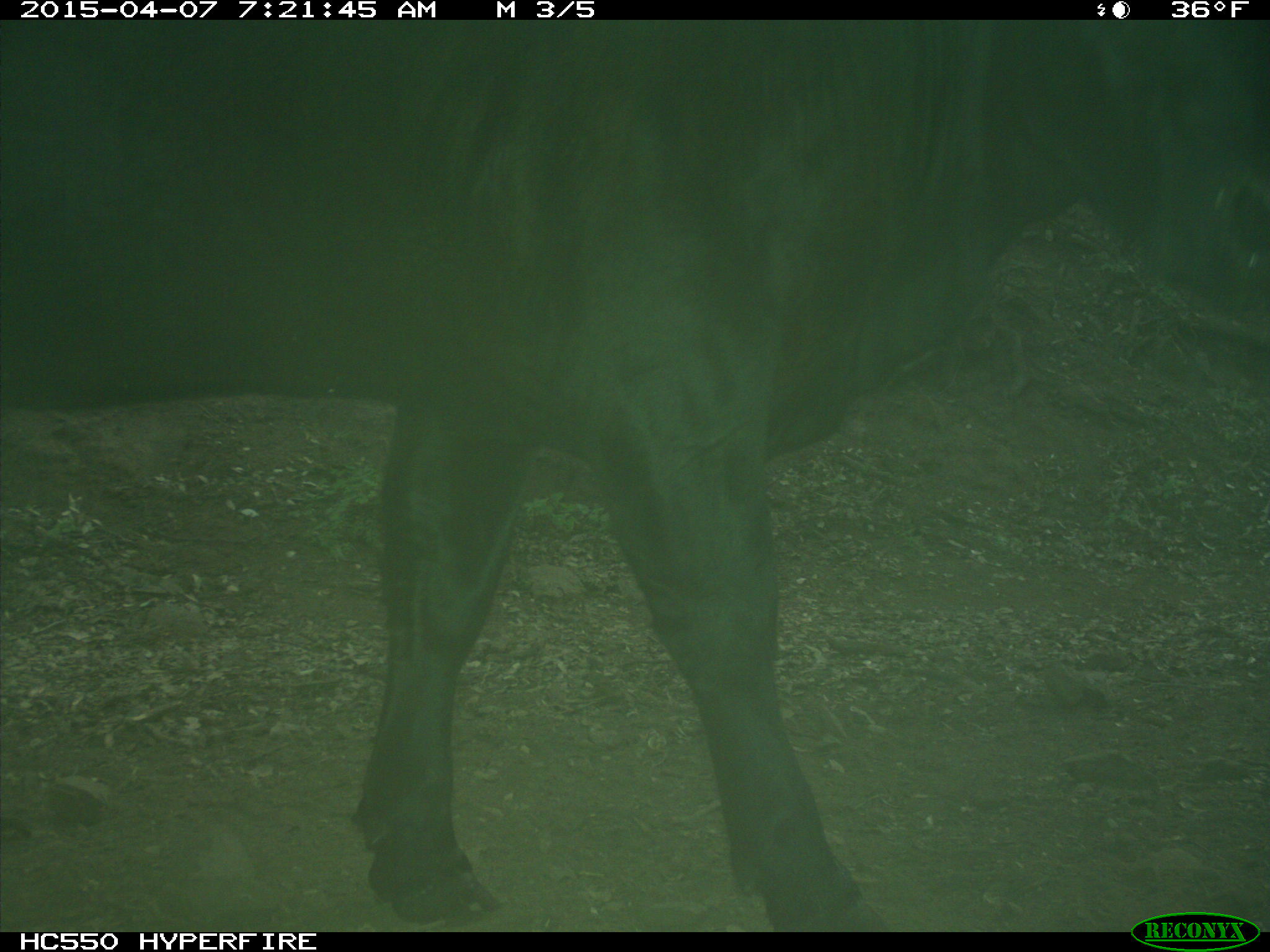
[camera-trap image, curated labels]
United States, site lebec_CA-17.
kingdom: Animalia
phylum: Chordata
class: Mammalia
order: Artiodactyla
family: Bovidae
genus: Bos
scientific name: Bos taurus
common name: domestic cow